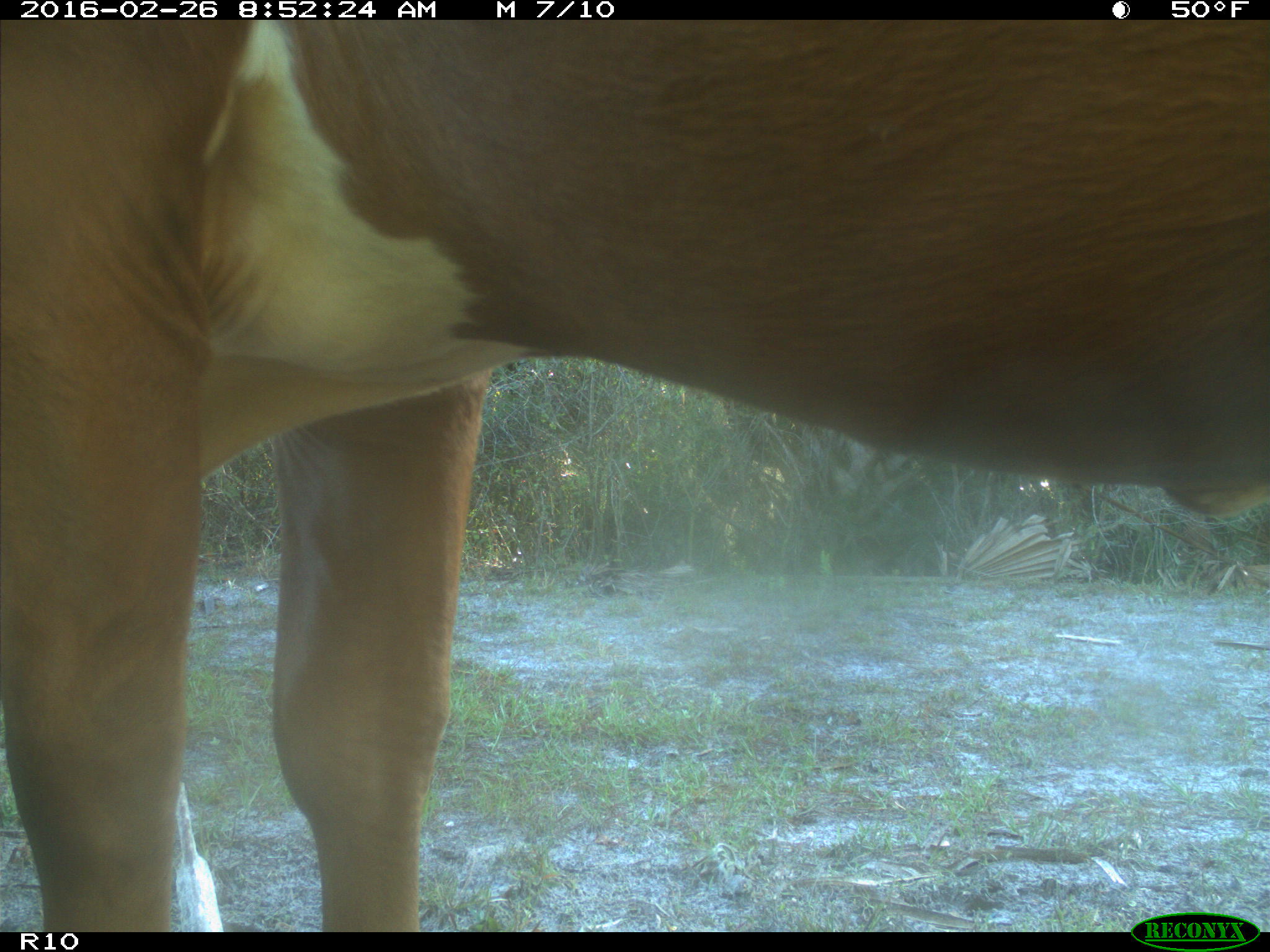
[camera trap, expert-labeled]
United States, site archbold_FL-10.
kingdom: Animalia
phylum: Chordata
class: Mammalia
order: Artiodactyla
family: Bovidae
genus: Bos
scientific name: Bos taurus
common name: domestic cow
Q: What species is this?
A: Bos taurus (domestic cow).